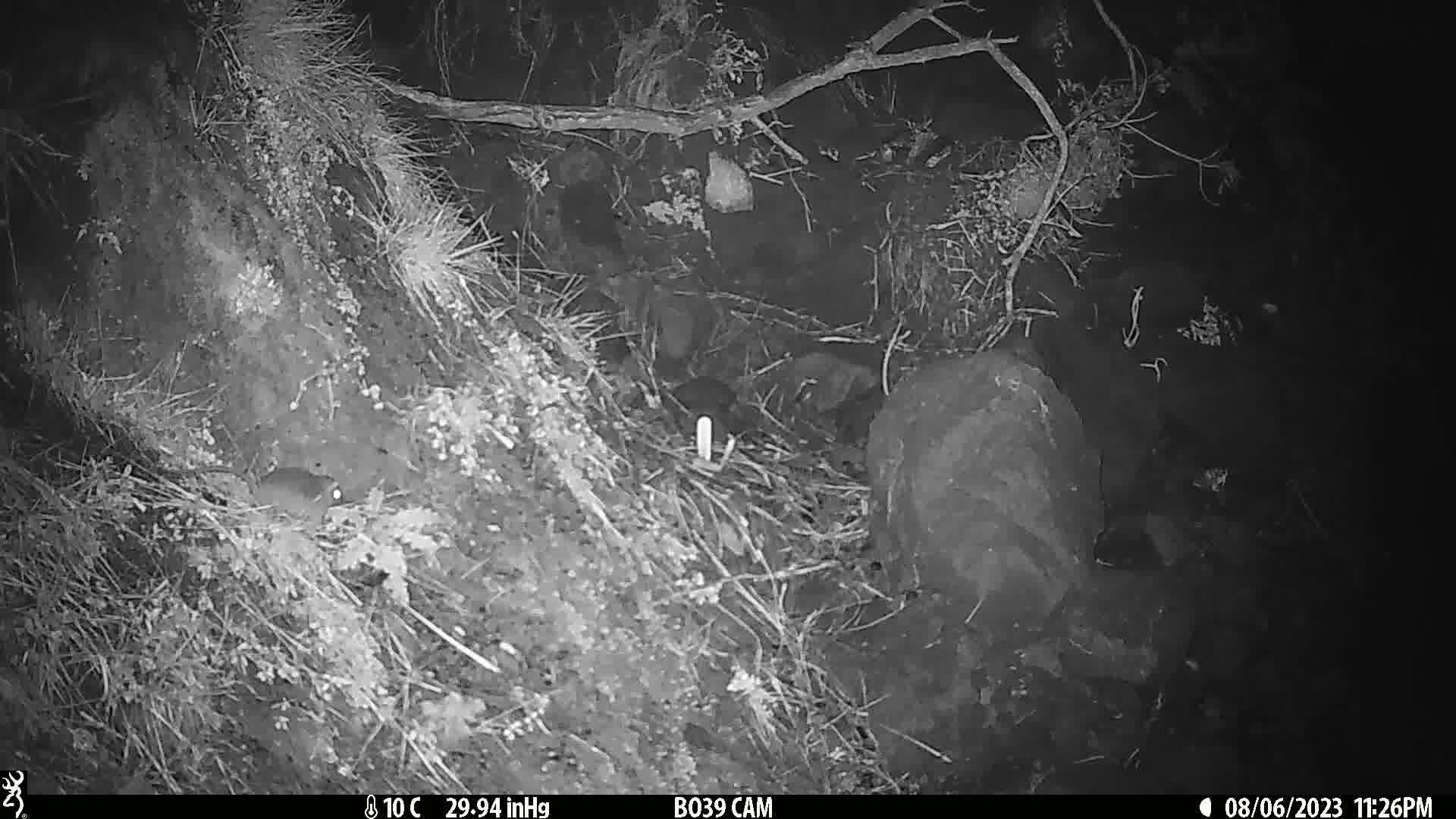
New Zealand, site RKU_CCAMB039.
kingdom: Animalia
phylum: Chordata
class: Mammalia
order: Rodentia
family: Muridae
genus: Rattus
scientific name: Rattus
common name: rat